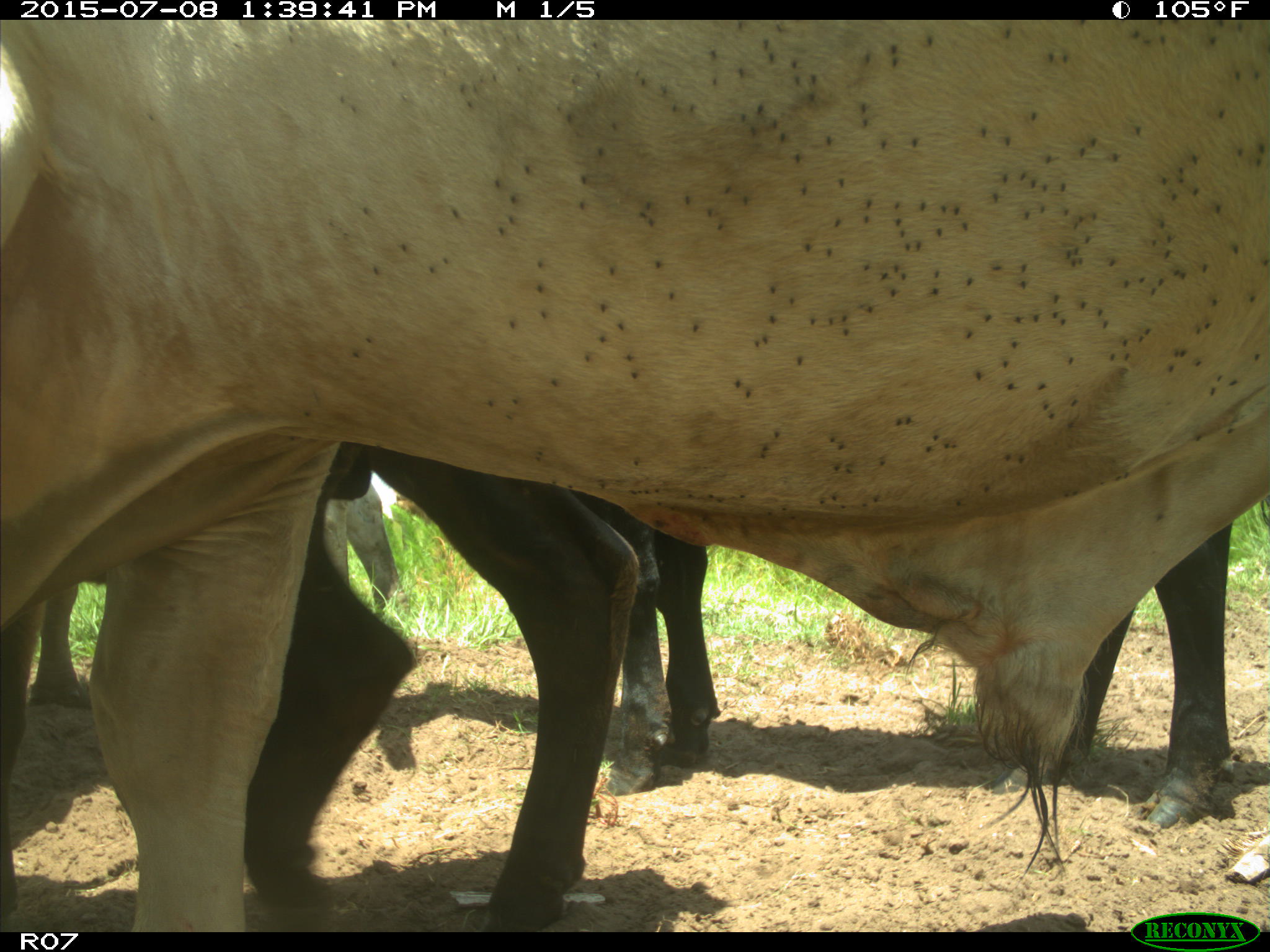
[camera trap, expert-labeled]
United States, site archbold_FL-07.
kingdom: Animalia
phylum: Chordata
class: Mammalia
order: Artiodactyla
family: Bovidae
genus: Bos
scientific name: Bos taurus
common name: domestic cow